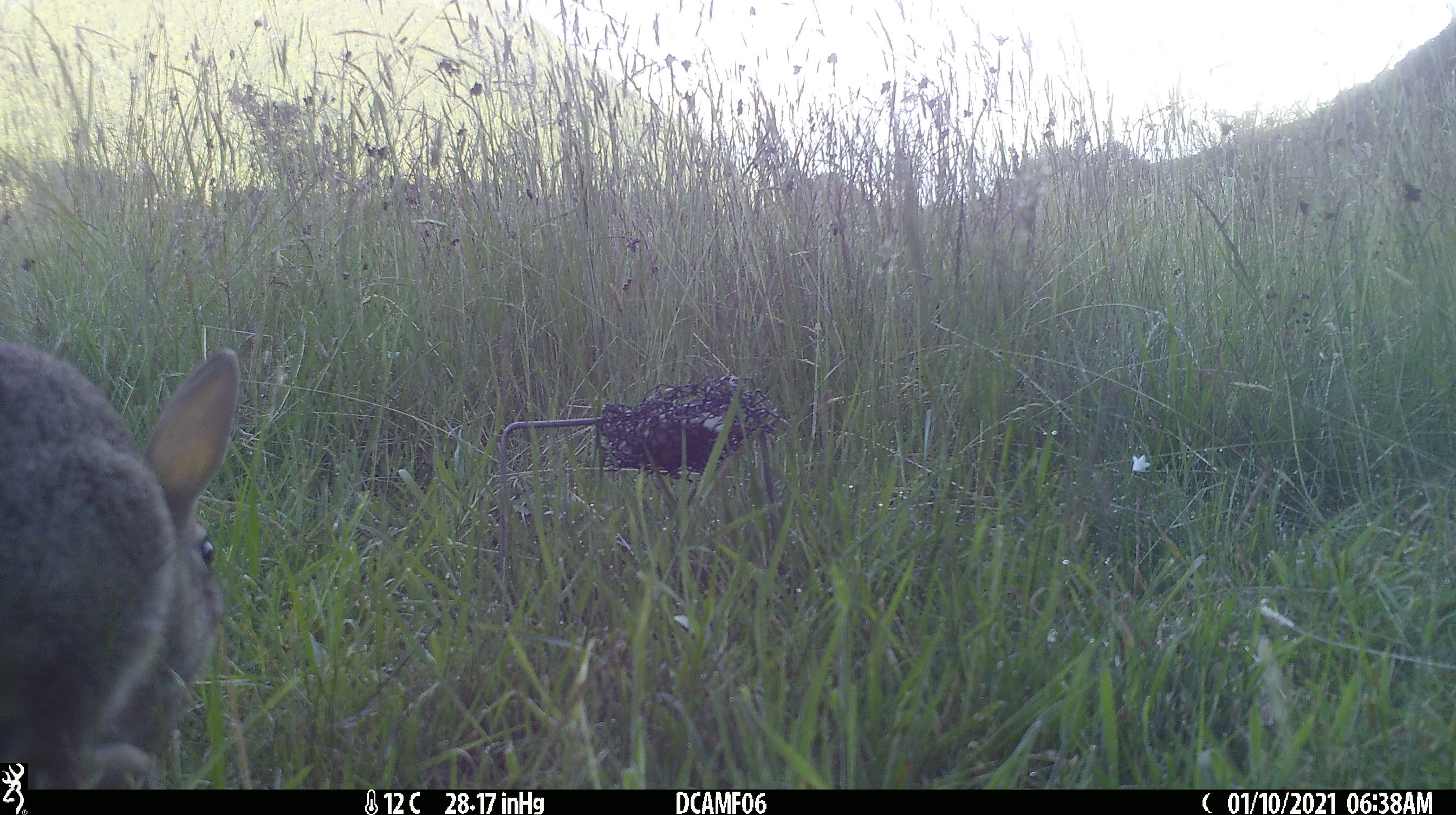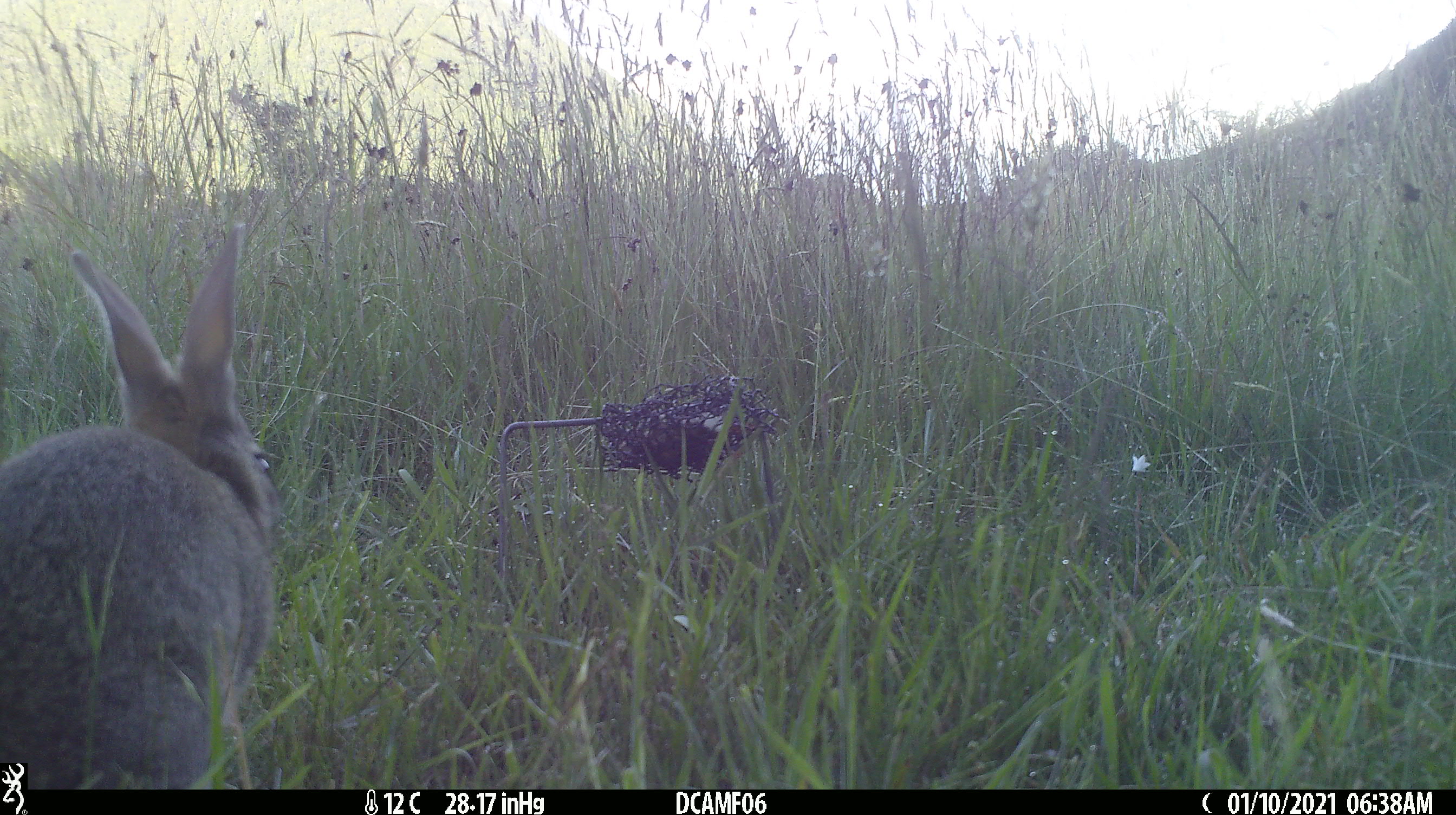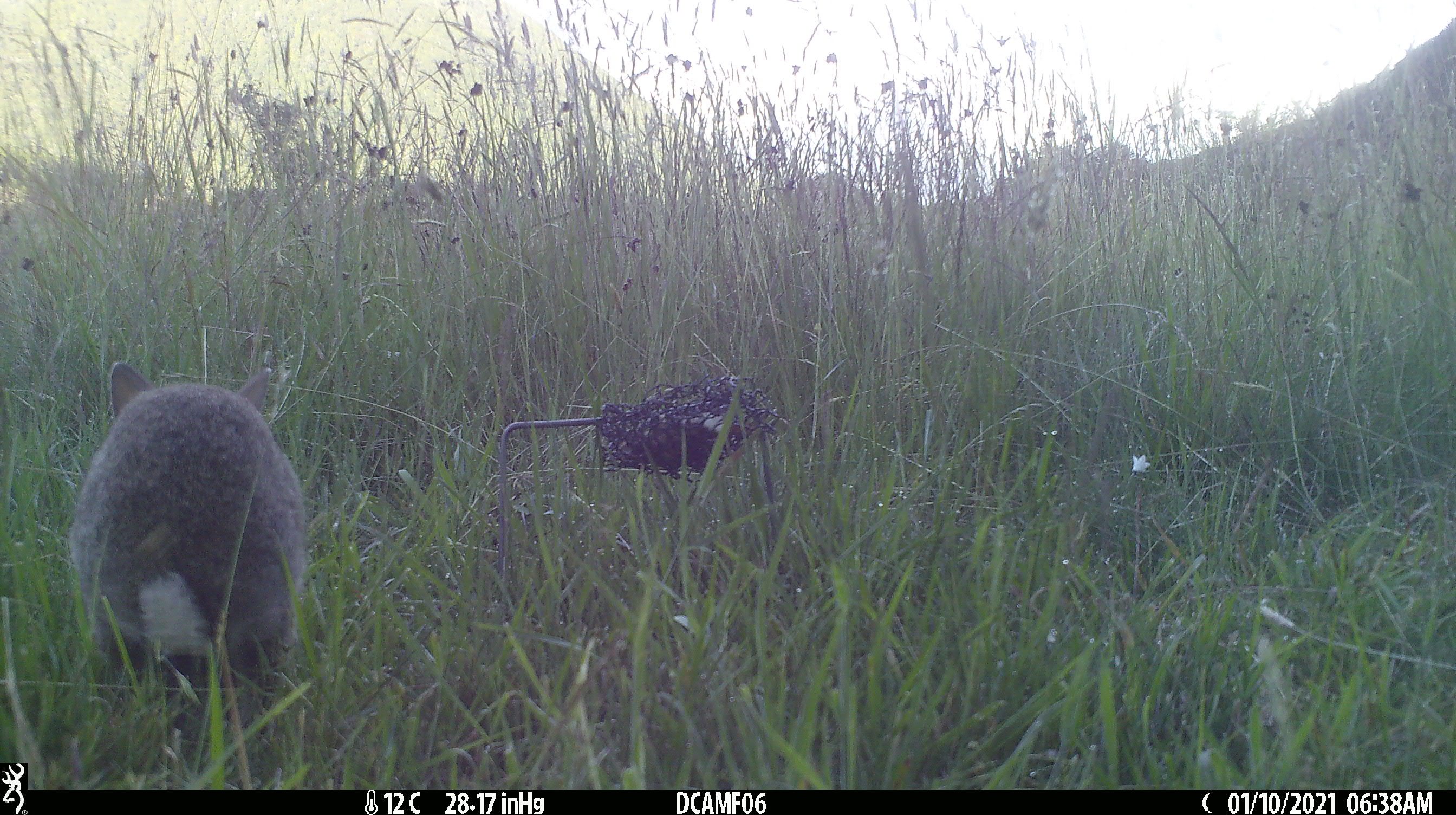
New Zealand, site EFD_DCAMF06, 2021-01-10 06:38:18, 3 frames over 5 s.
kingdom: Animalia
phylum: Chordata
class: Mammalia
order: Lagomorpha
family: Leporidae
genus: Oryctolagus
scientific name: Oryctolagus cuniculus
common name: european rabbit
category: rabbit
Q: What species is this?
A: Rabbit (european rabbit) (Oryctolagus cuniculus).